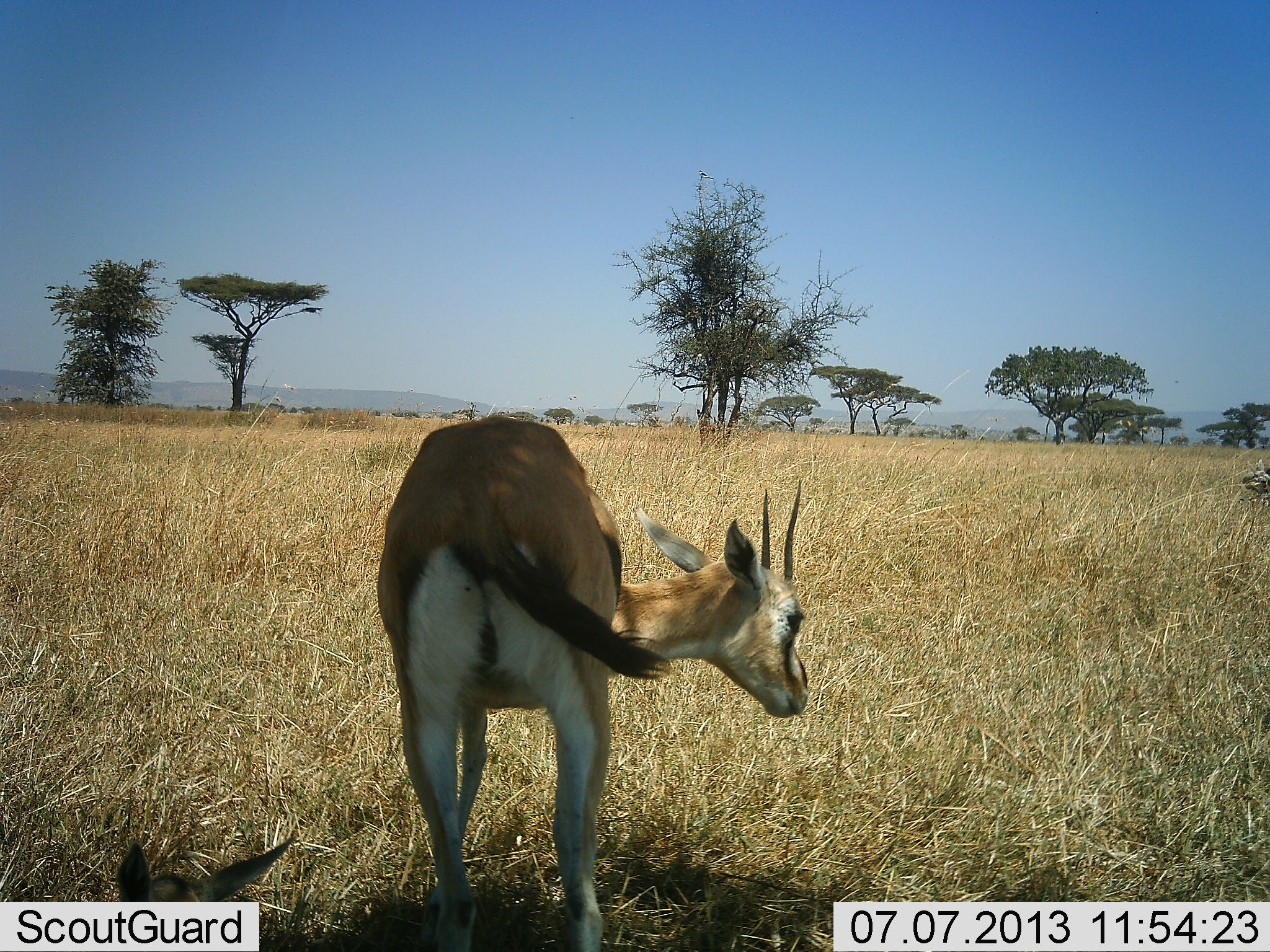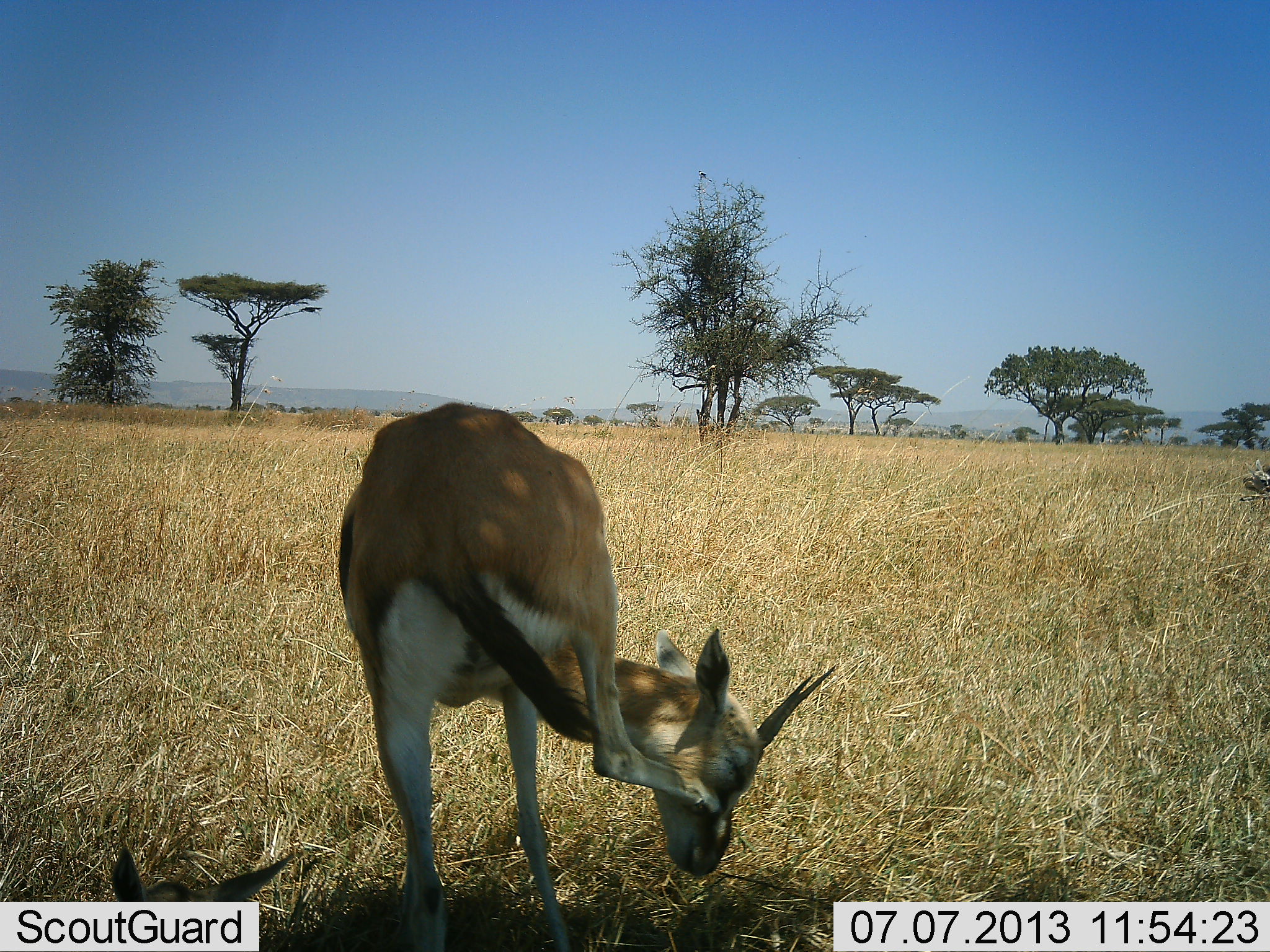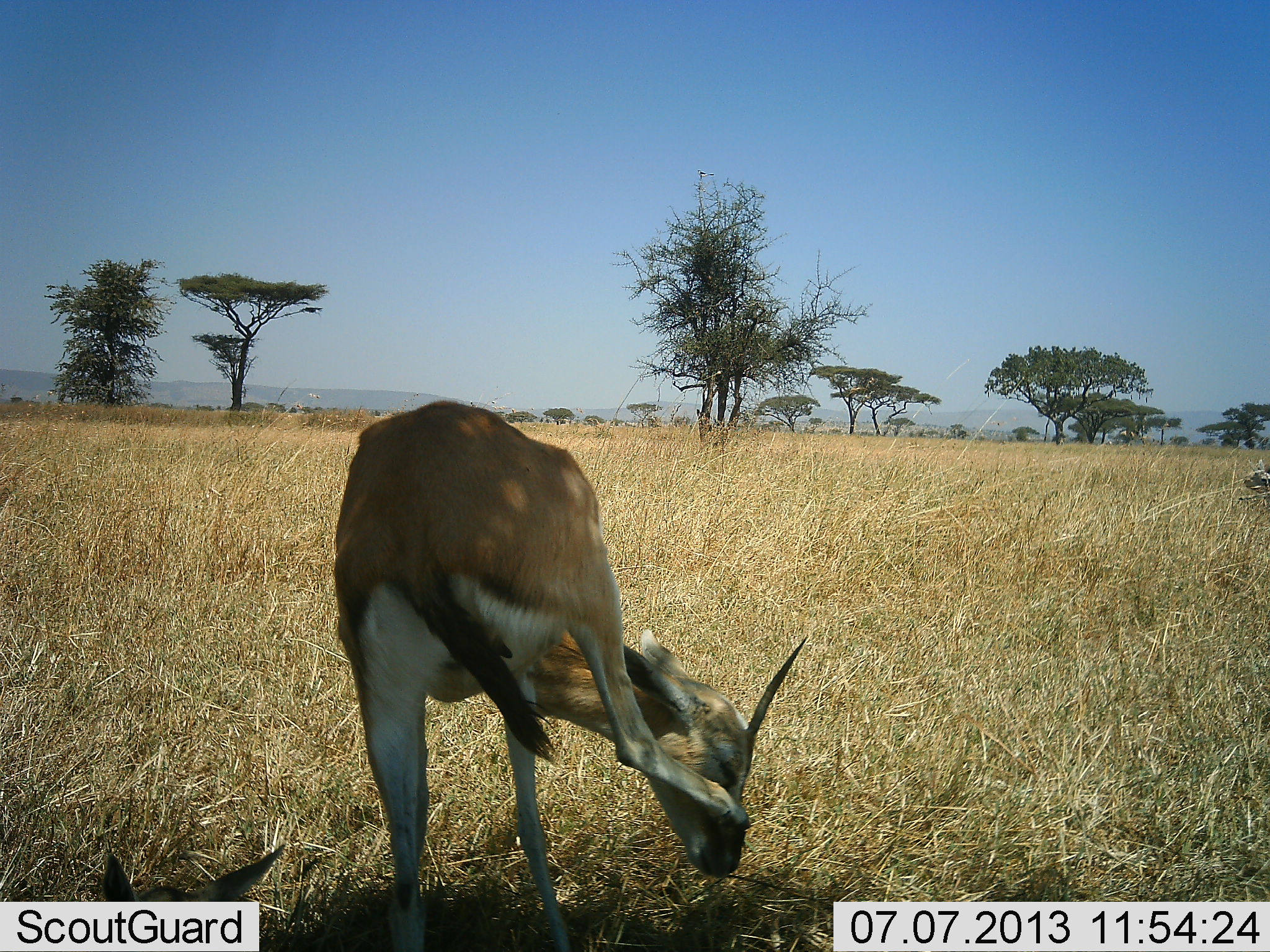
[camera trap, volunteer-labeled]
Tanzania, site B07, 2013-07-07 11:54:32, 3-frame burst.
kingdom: Animalia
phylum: Chordata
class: Mammalia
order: Artiodactyla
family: Bovidae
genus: Eudorcas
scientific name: Eudorcas thomsonii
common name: thomson's gazelle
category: gazellethomsons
Gazellethomsons (thomson's gazelle) (Eudorcas thomsonii), count 2. Behavior (volunteer vote fractions): standing 68%, resting 79%, moving 16%, interacting 11%. Young present (vote fraction): 0%. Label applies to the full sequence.